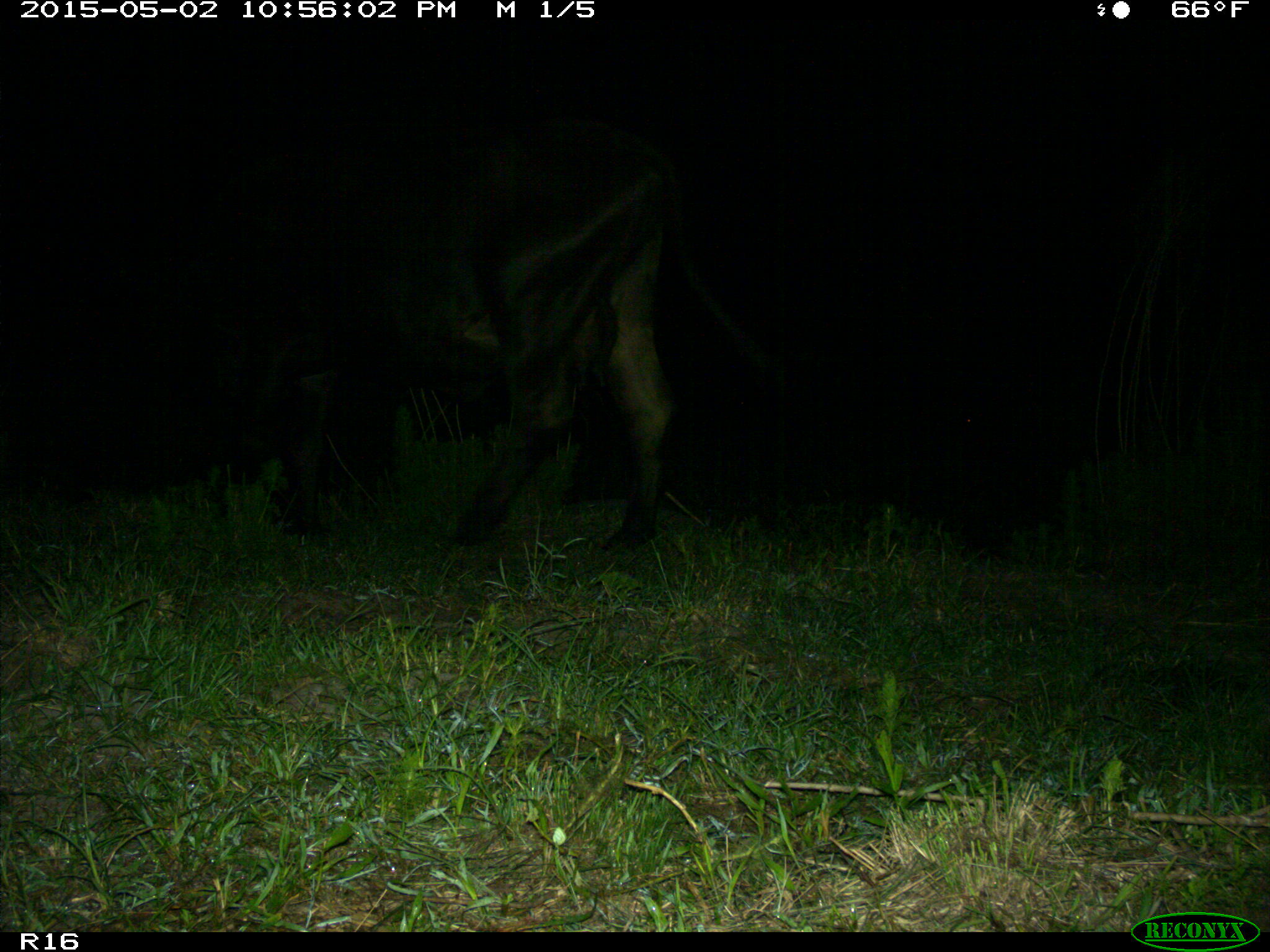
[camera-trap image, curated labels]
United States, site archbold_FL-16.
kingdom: Animalia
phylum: Chordata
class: Mammalia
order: Artiodactyla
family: Bovidae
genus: Bos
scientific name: Bos taurus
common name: domestic cow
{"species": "Bos taurus (domestic cow)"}